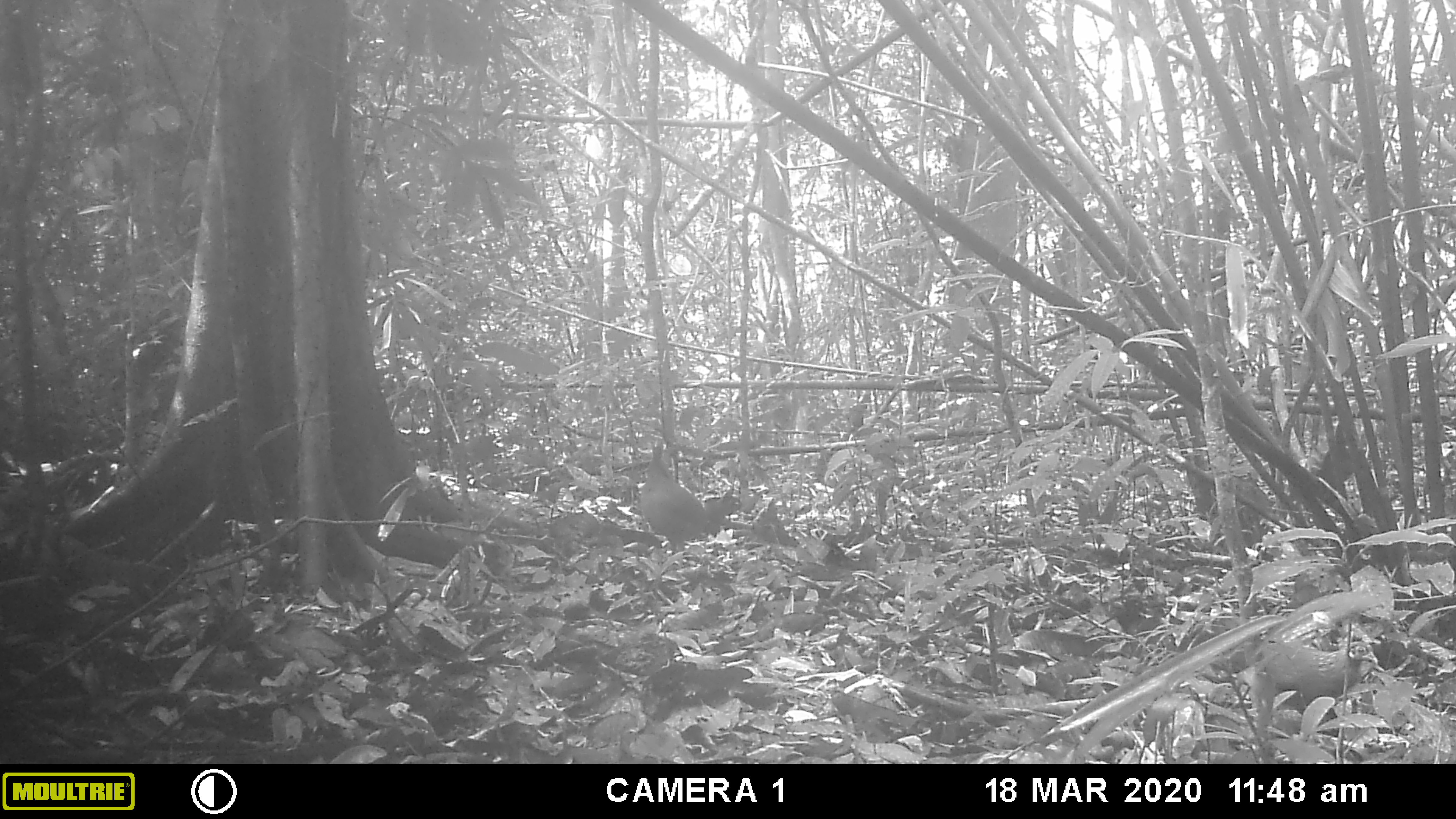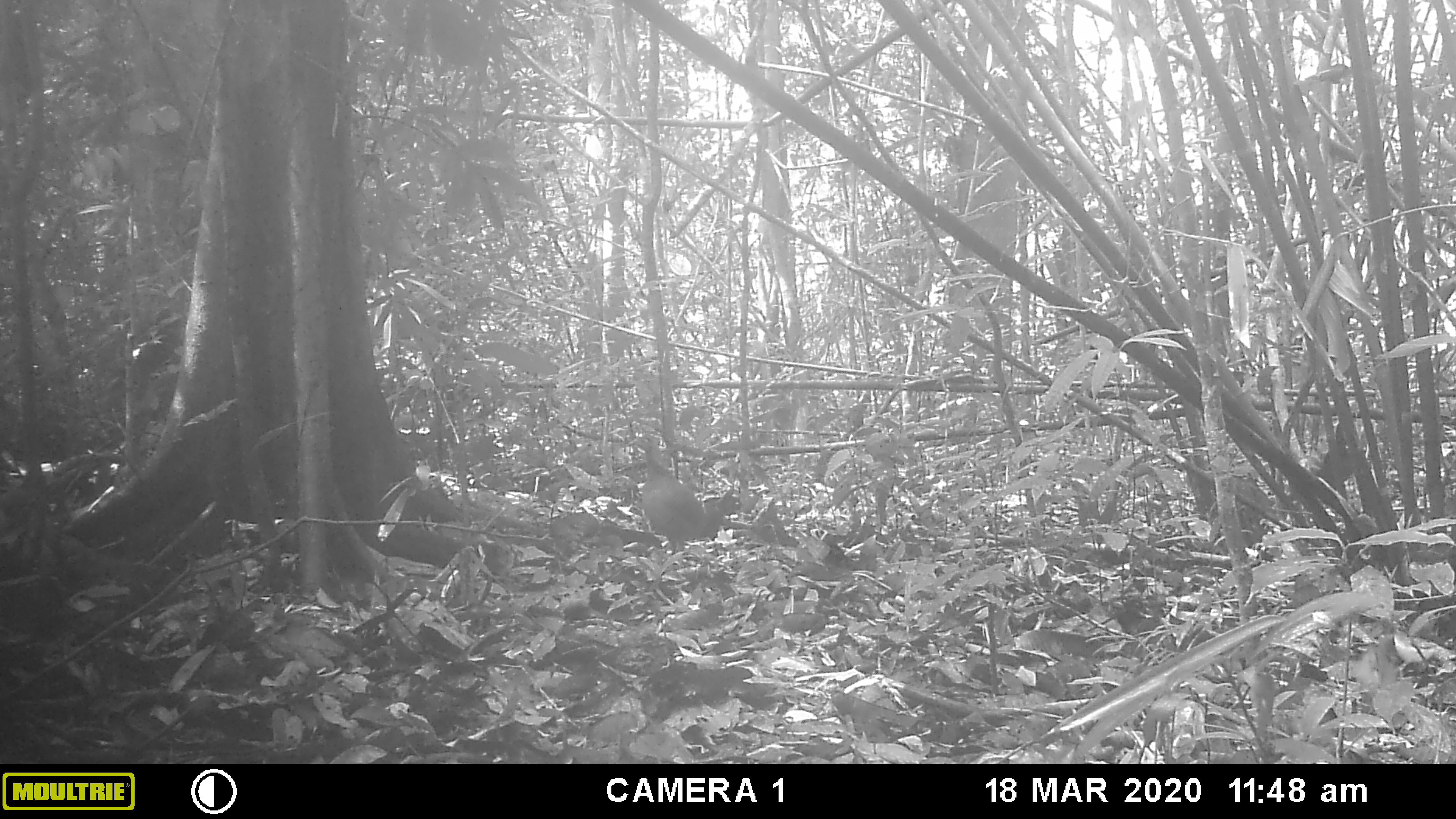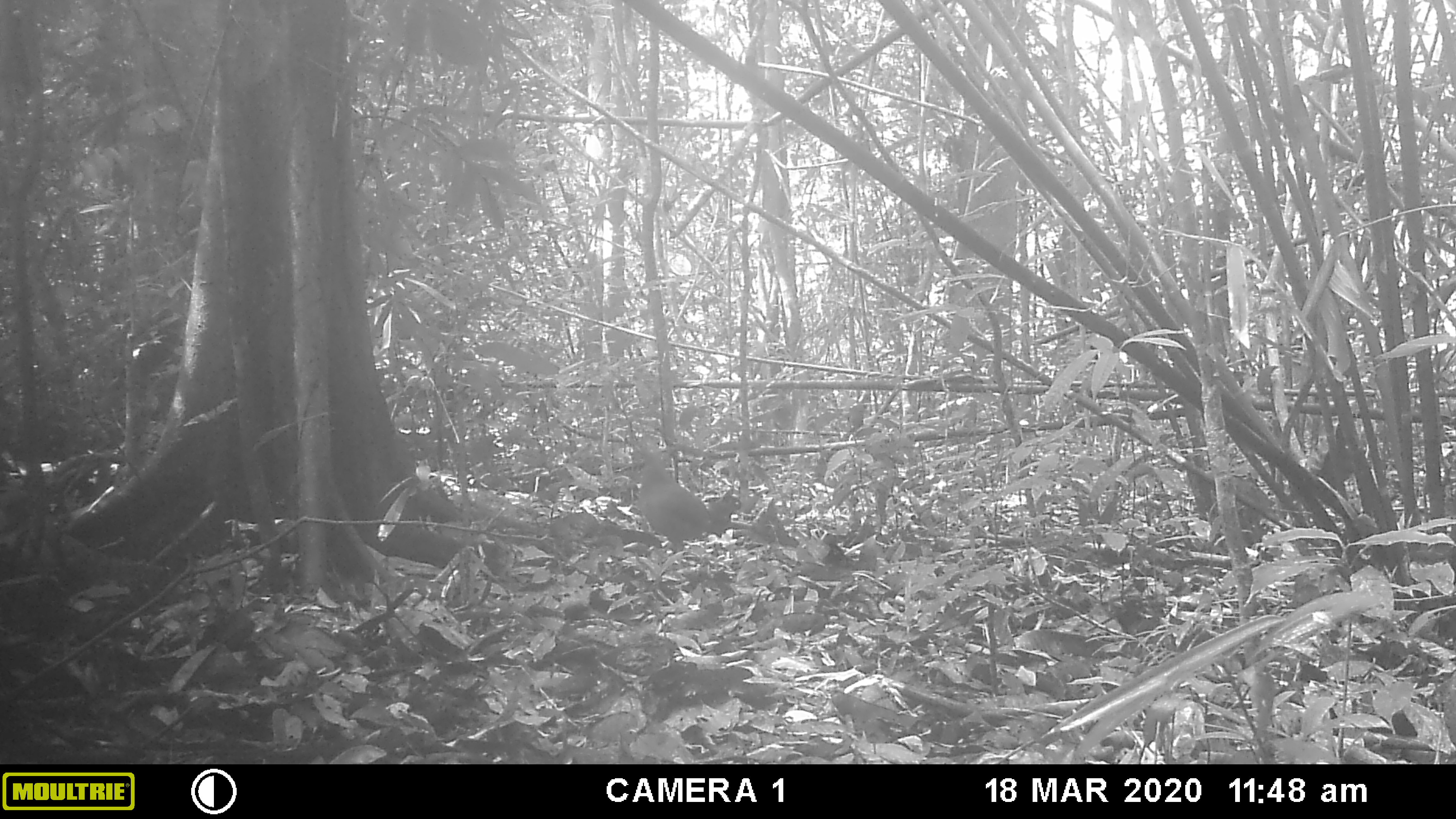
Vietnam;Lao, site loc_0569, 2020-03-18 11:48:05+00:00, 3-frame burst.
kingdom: Animalia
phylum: Chordata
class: Aves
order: Galliformes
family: Phasianidae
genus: Gallus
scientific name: Gallus gallus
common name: red junglefowl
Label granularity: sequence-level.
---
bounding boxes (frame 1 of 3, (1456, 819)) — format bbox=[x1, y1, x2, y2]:
red junglefowl: bbox=[639, 434, 740, 554]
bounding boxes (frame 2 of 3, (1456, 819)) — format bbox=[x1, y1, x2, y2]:
red junglefowl: bbox=[629, 431, 745, 555]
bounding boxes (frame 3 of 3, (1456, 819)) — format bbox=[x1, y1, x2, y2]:
red junglefowl: bbox=[630, 436, 741, 553]